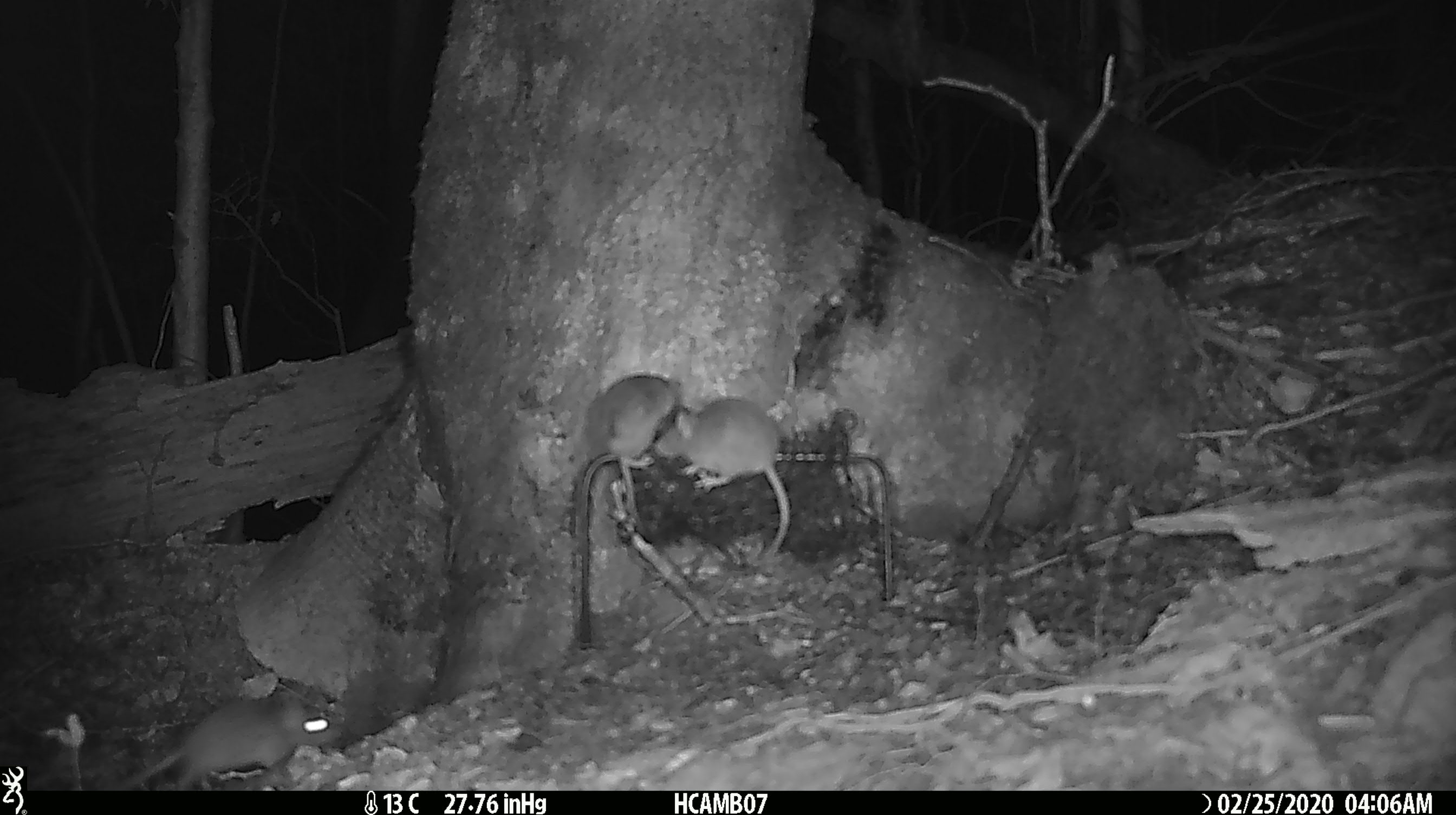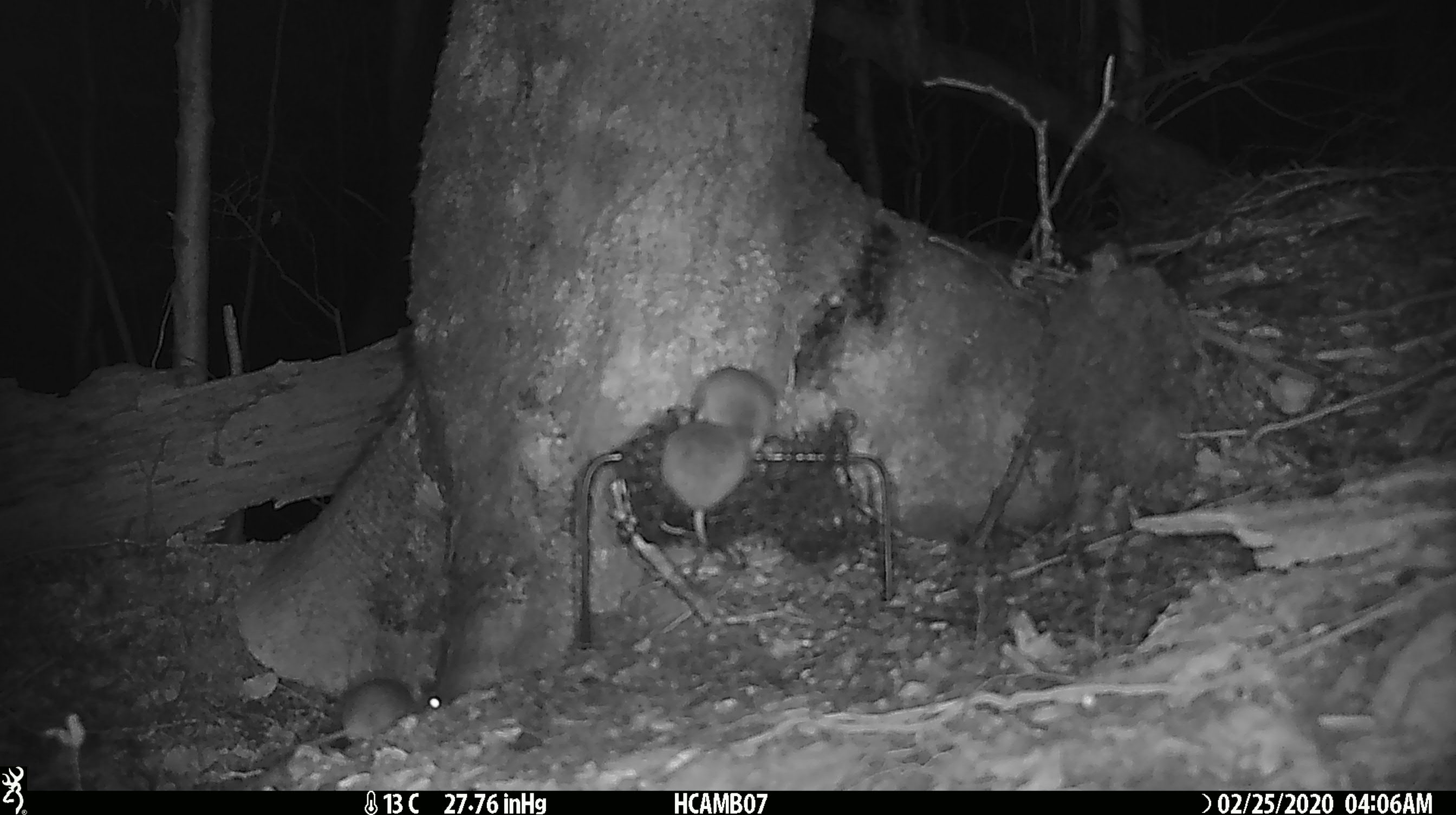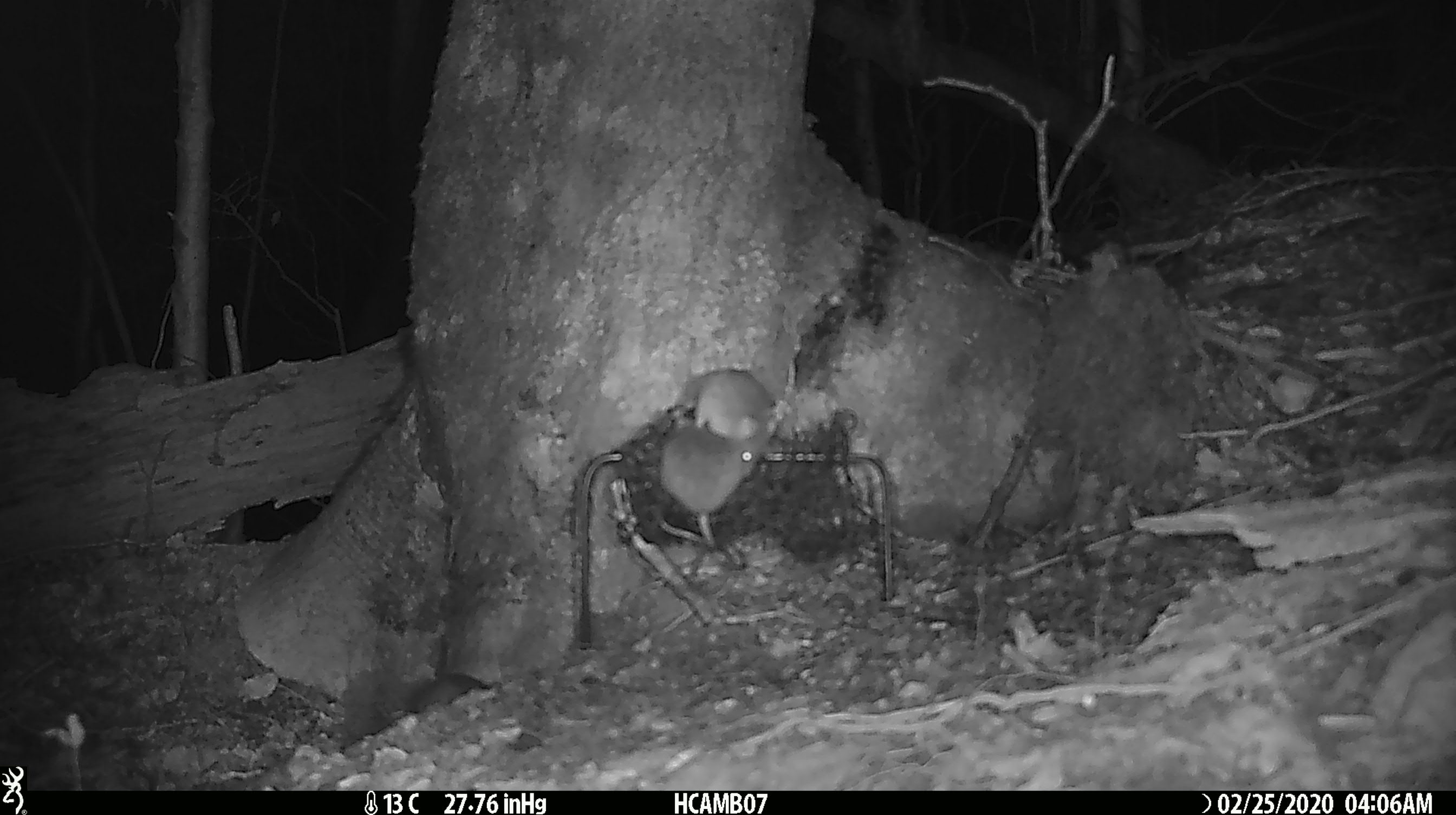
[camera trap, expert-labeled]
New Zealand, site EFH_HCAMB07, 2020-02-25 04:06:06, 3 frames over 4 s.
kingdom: Animalia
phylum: Chordata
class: Mammalia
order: Rodentia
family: Muridae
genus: Mus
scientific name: Mus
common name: mouse